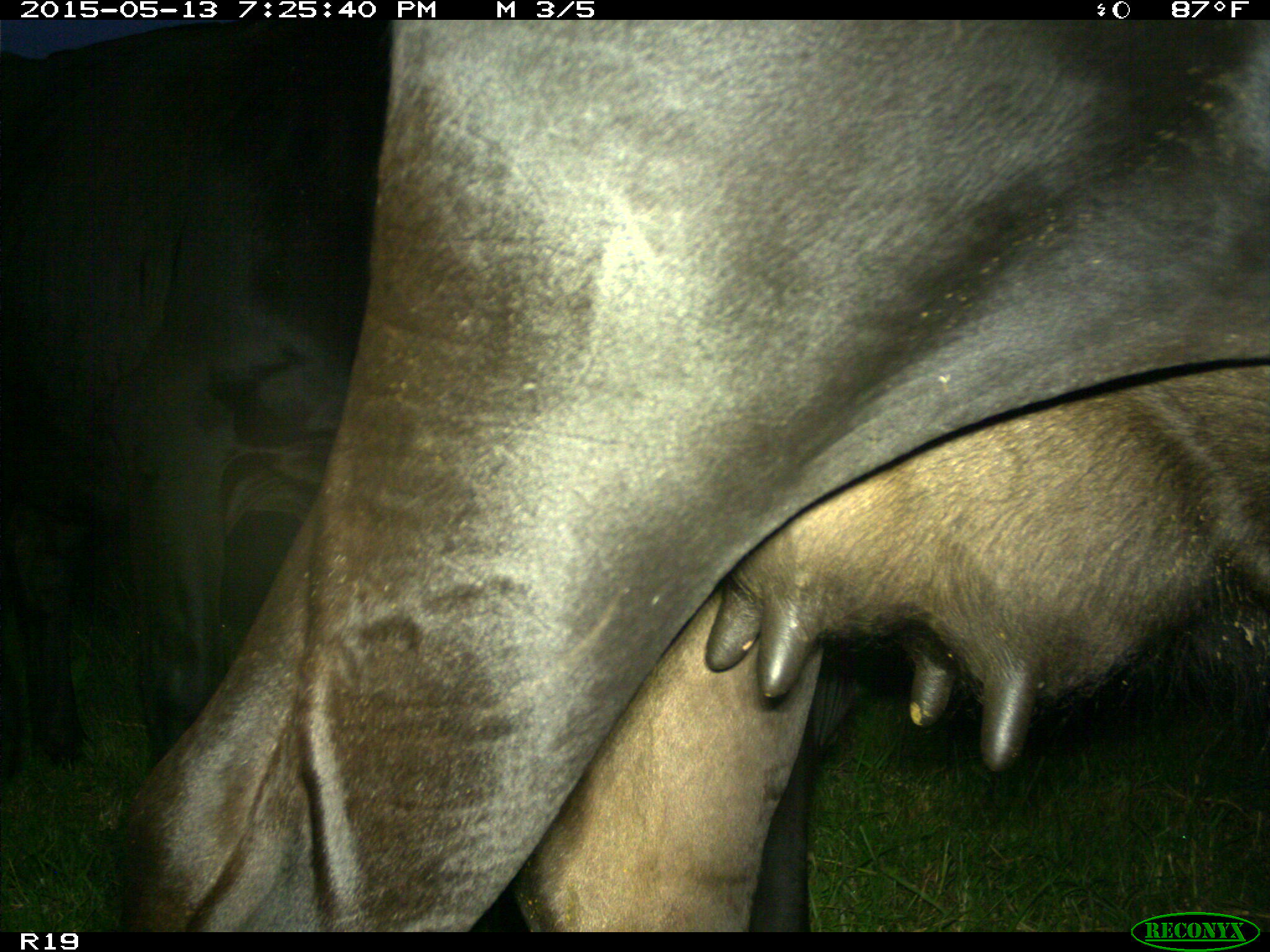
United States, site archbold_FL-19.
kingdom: Animalia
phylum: Chordata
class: Mammalia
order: Artiodactyla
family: Bovidae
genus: Bos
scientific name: Bos taurus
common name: domestic cow